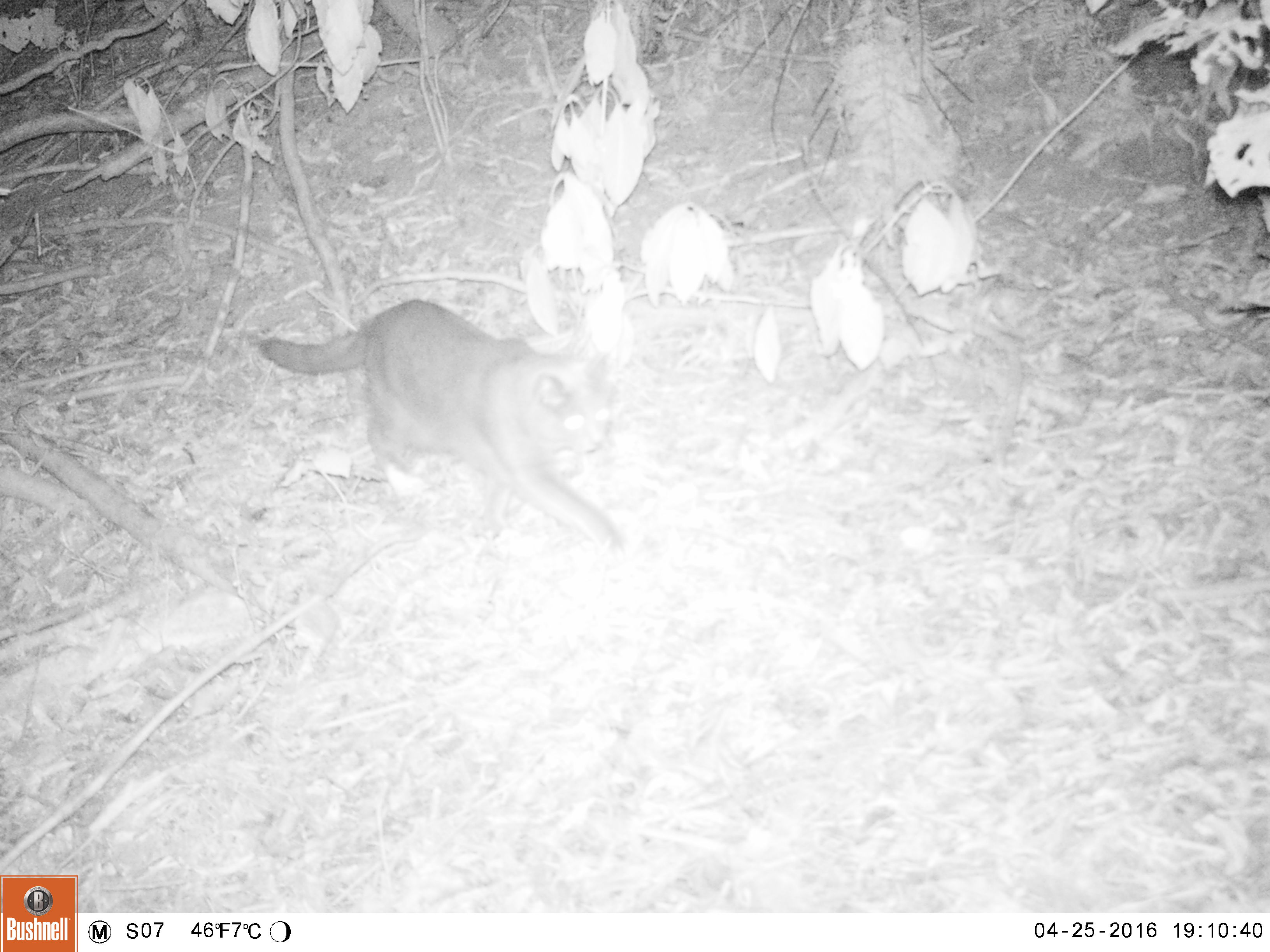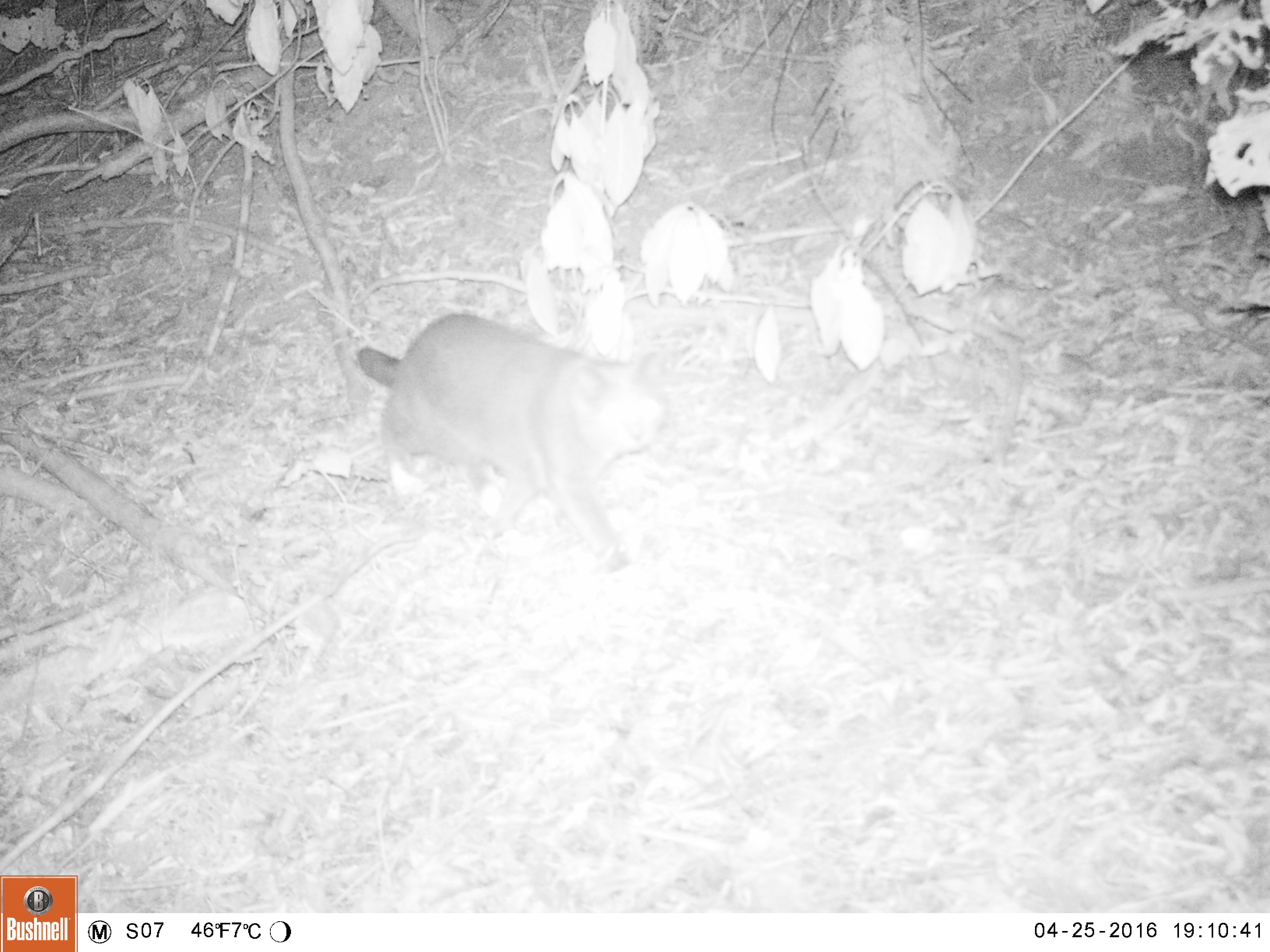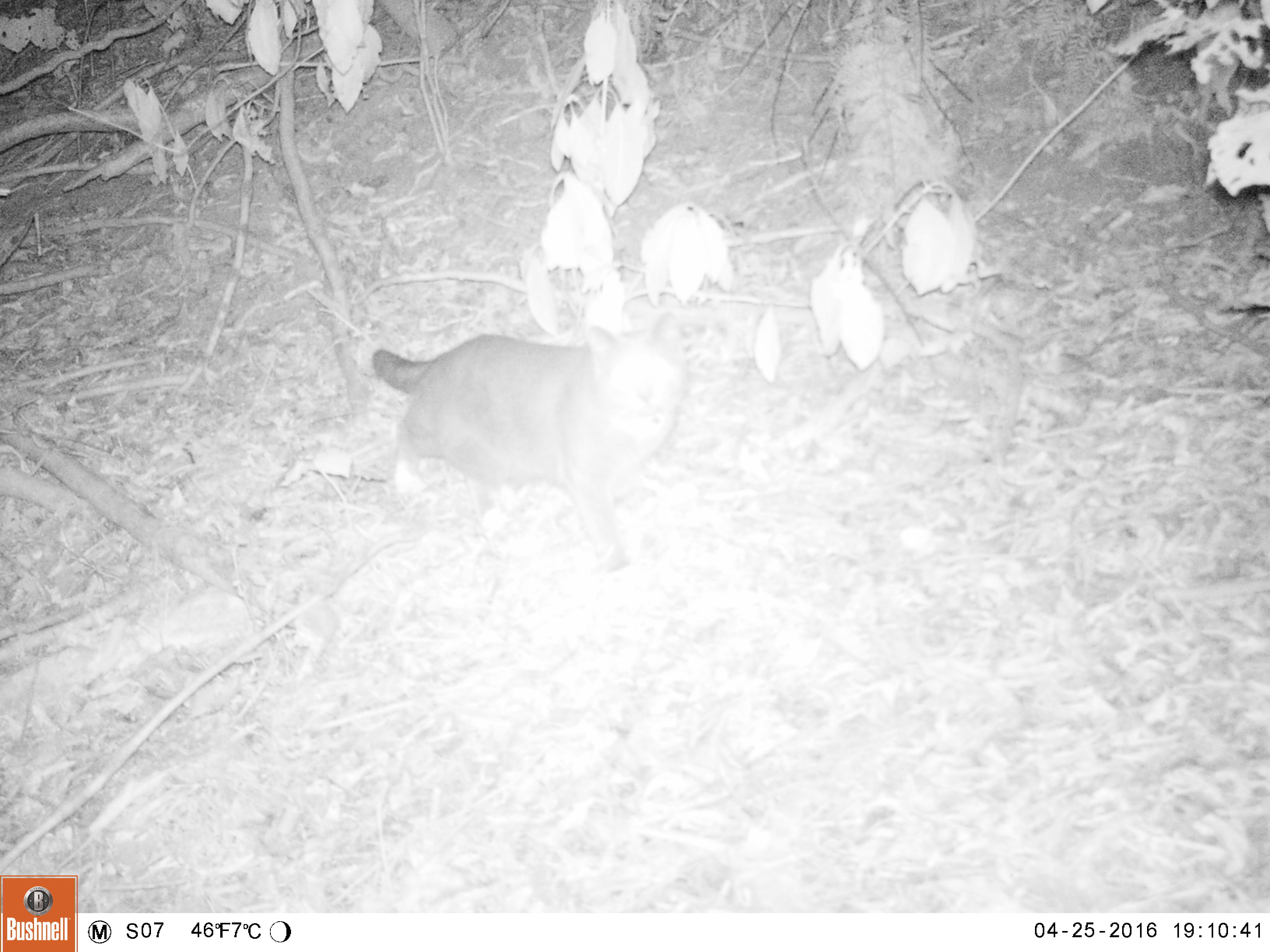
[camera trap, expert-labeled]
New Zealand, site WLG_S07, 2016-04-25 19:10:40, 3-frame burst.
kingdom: Animalia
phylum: Chordata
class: Mammalia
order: Carnivora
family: Felidae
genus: Felis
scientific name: Felis catus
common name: domestic cat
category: cat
Cat (domestic cat) (Felis catus).